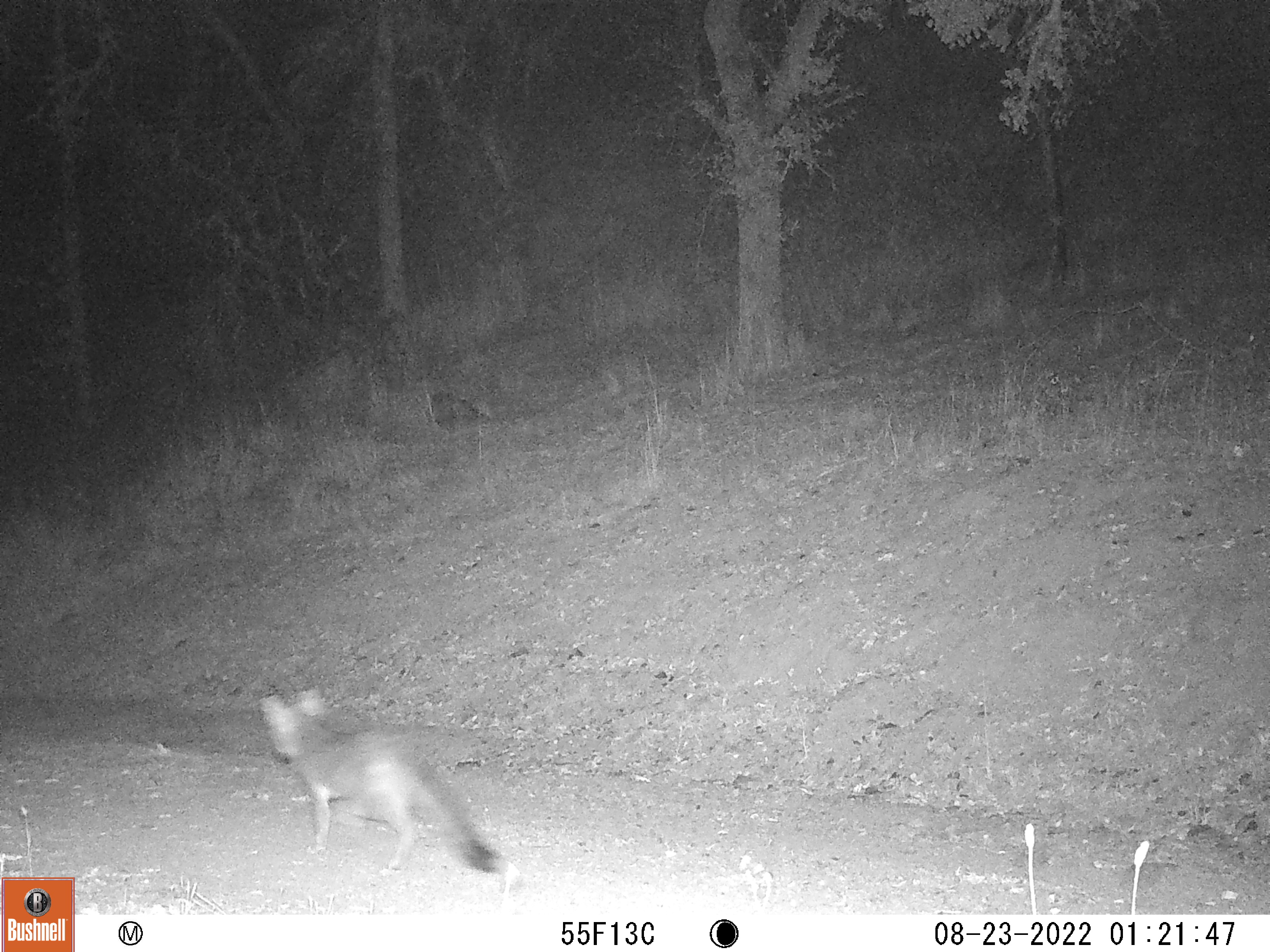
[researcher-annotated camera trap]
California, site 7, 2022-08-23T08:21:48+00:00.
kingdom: Animalia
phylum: Chordata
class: Mammalia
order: Carnivora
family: Canidae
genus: Urocyon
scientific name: Urocyon cinereoargenteus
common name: gray fox